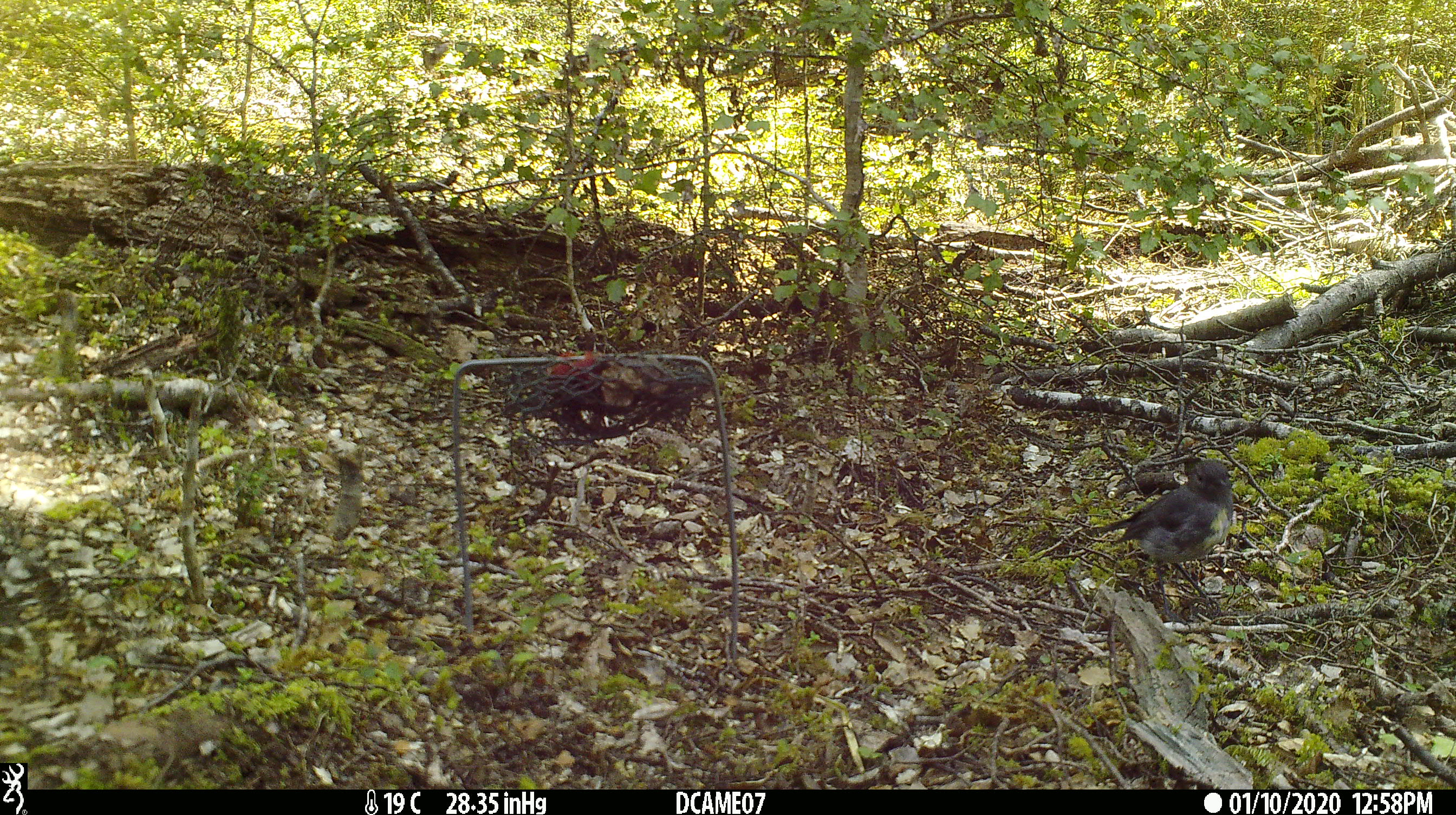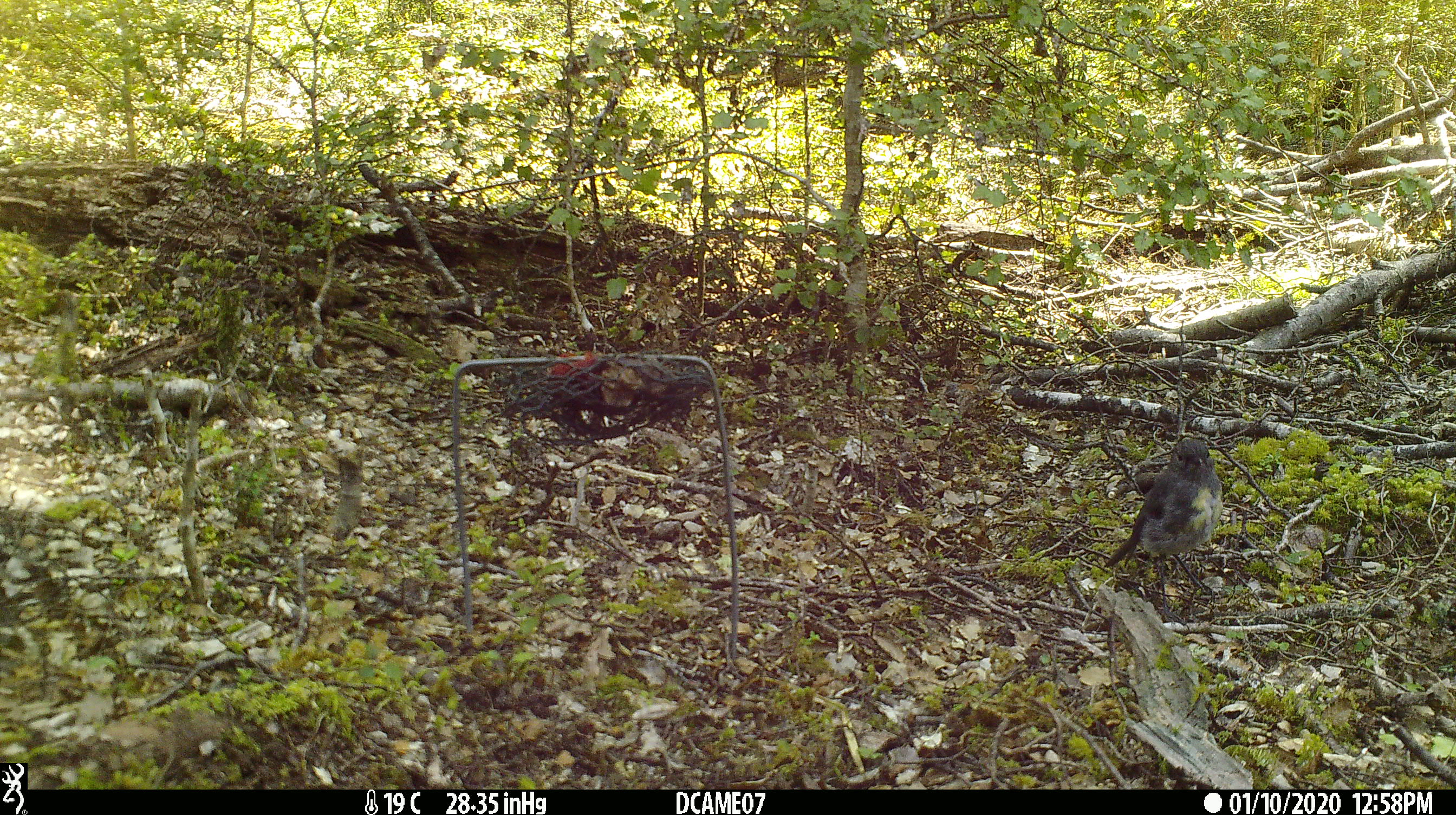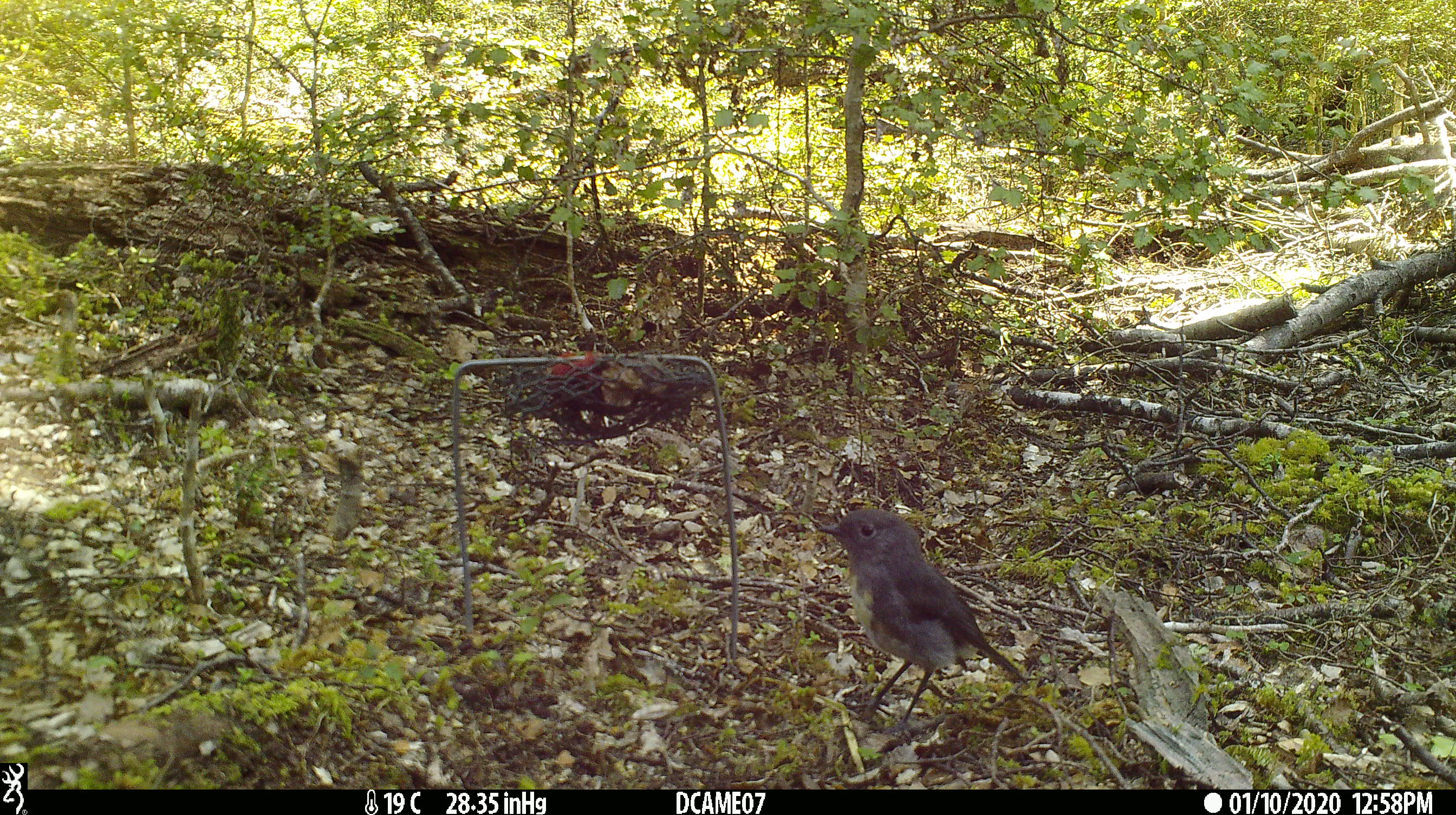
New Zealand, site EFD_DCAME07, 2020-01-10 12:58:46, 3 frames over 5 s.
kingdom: Animalia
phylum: Chordata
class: Aves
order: Passeriformes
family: Petroicidae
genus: Petroica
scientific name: Petroica australis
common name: new zealand robin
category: robin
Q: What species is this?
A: Robin (new zealand robin) (Petroica australis).